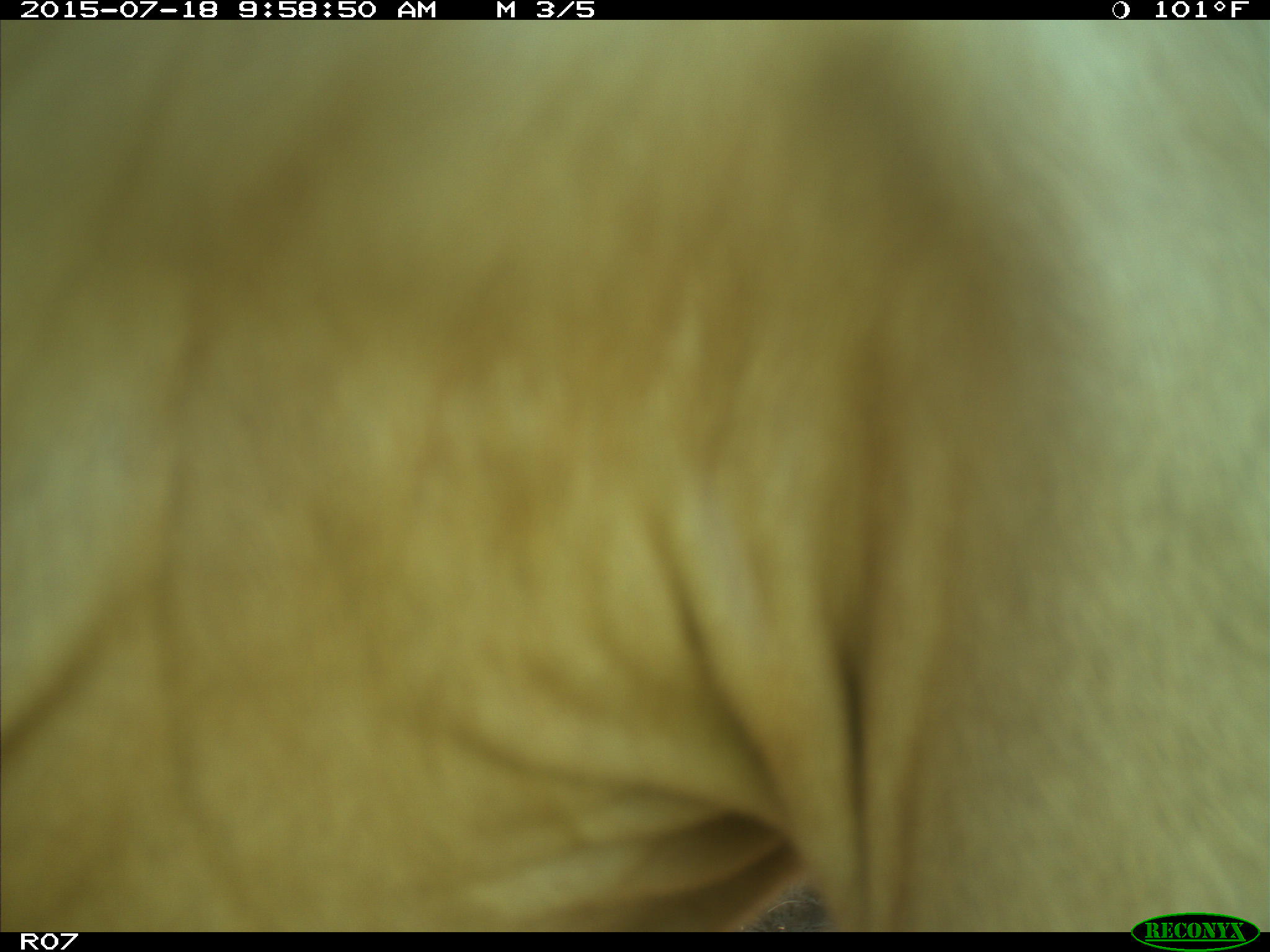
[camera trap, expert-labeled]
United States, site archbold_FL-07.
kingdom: Animalia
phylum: Chordata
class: Mammalia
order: Artiodactyla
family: Bovidae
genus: Bos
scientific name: Bos taurus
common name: domestic cow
Bos taurus (domestic cow).